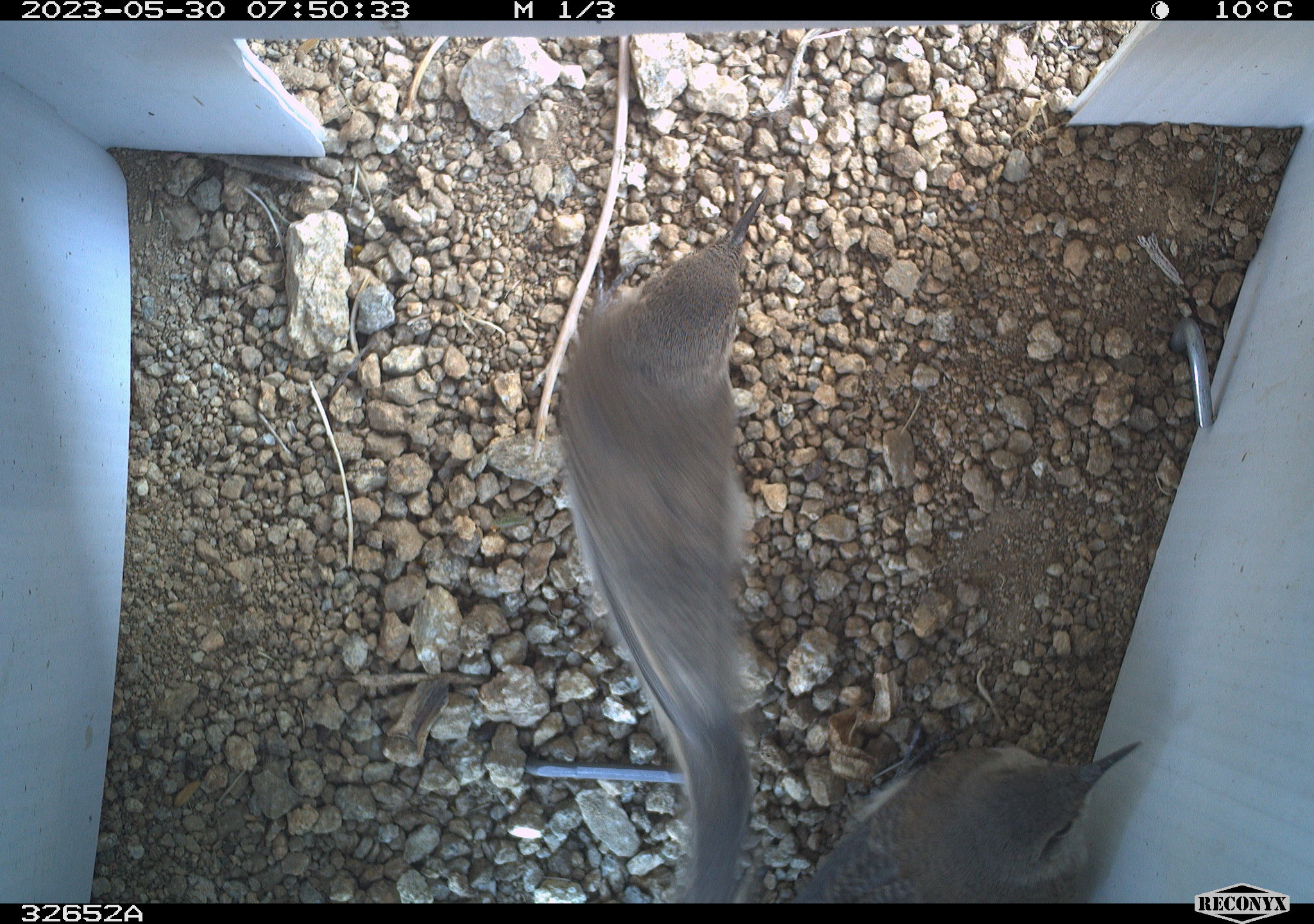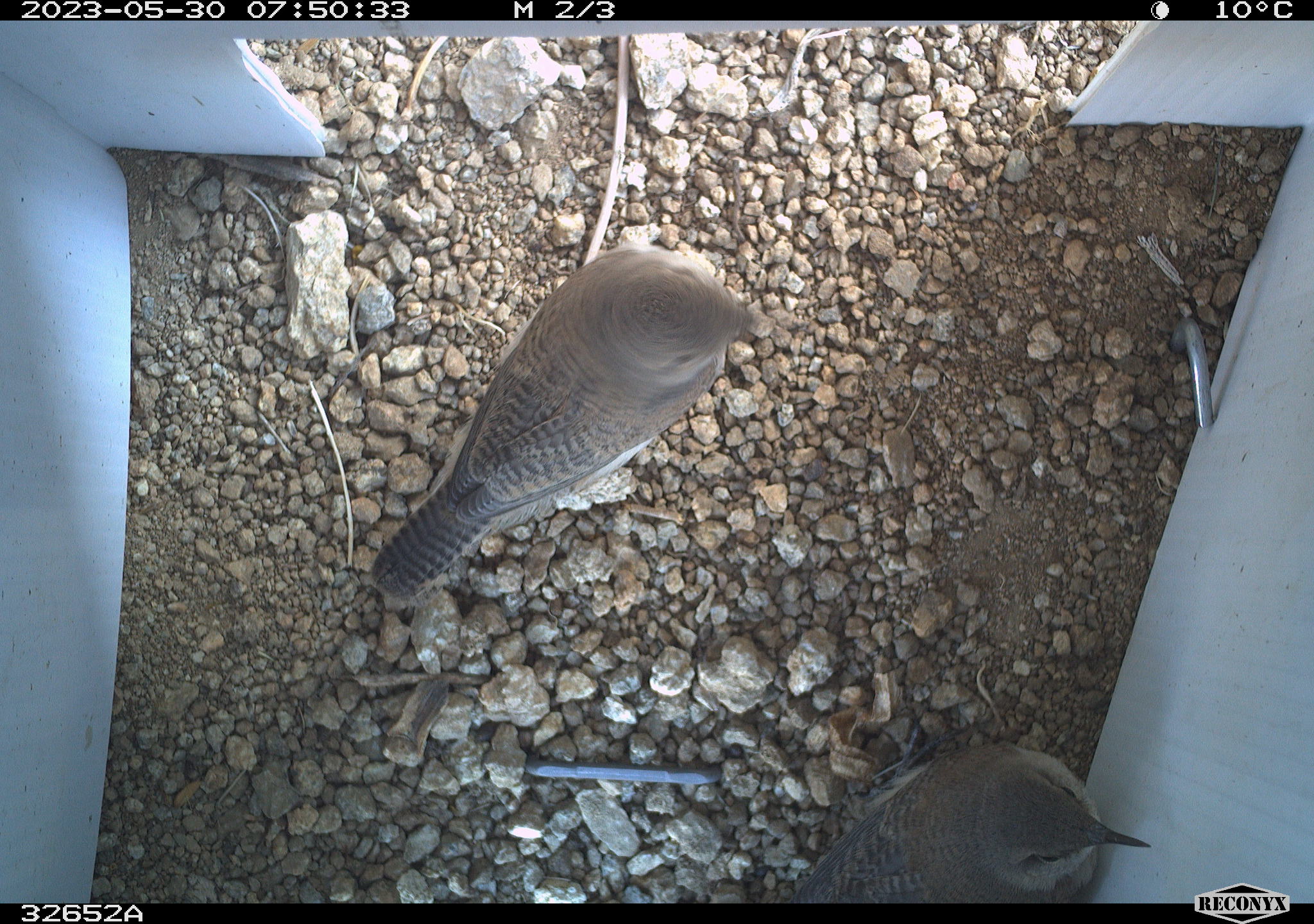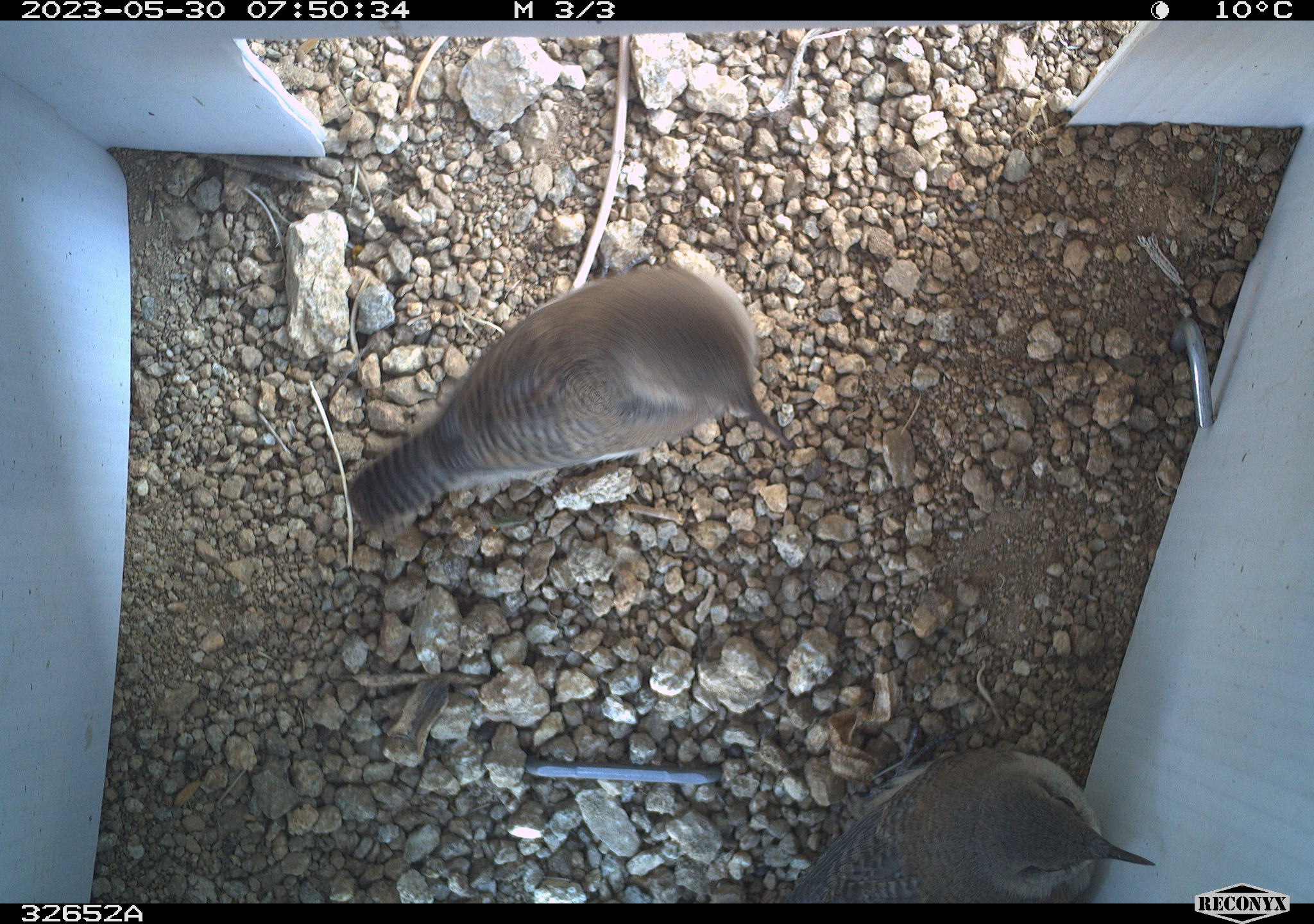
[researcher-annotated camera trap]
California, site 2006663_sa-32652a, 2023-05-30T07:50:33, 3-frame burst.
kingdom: Animalia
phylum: Chordata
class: Aves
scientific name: Aves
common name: bird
Bird (Aves).